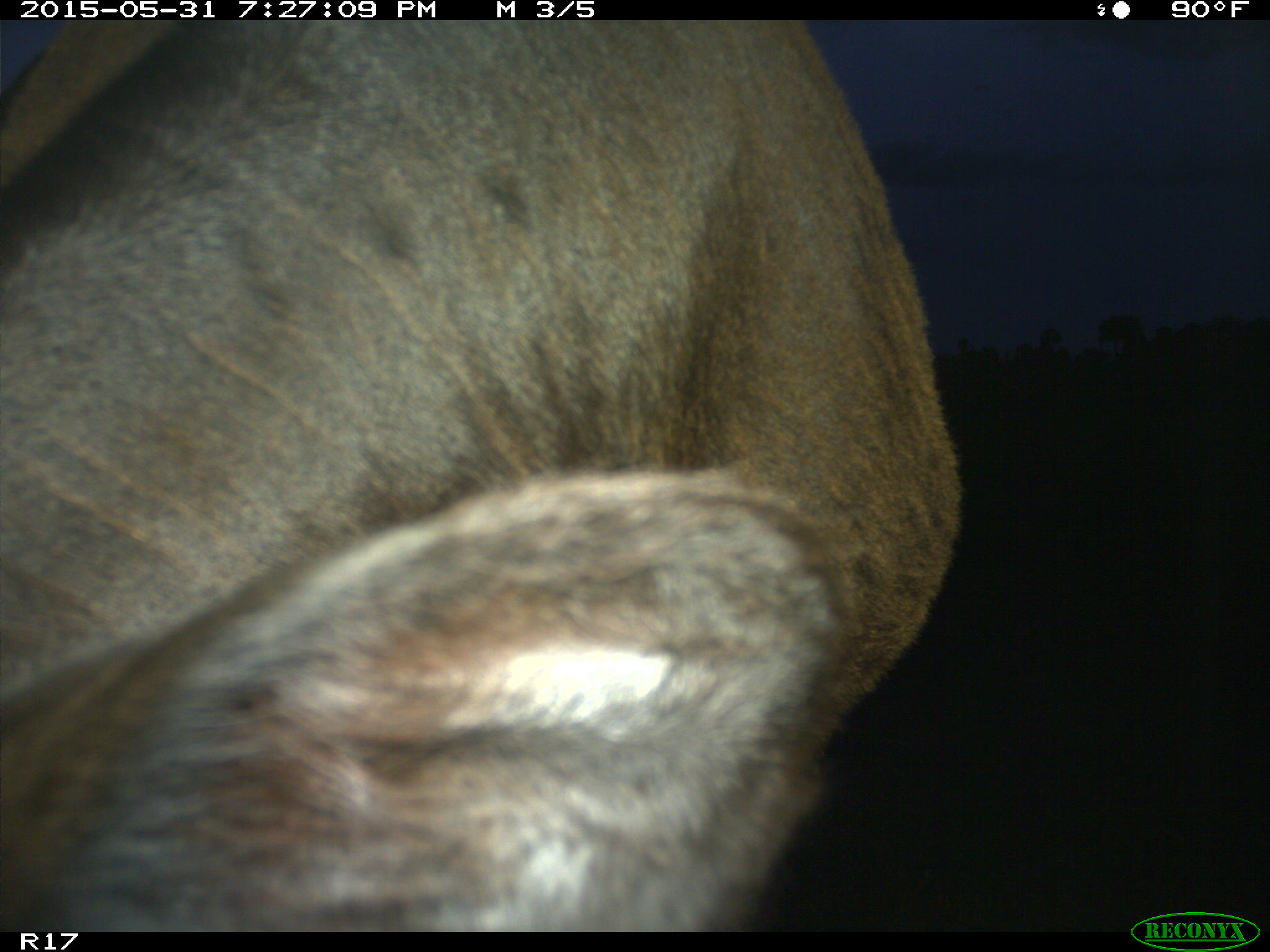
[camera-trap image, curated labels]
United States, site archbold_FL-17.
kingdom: Animalia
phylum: Chordata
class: Mammalia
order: Artiodactyla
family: Bovidae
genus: Bos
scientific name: Bos taurus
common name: domestic cow